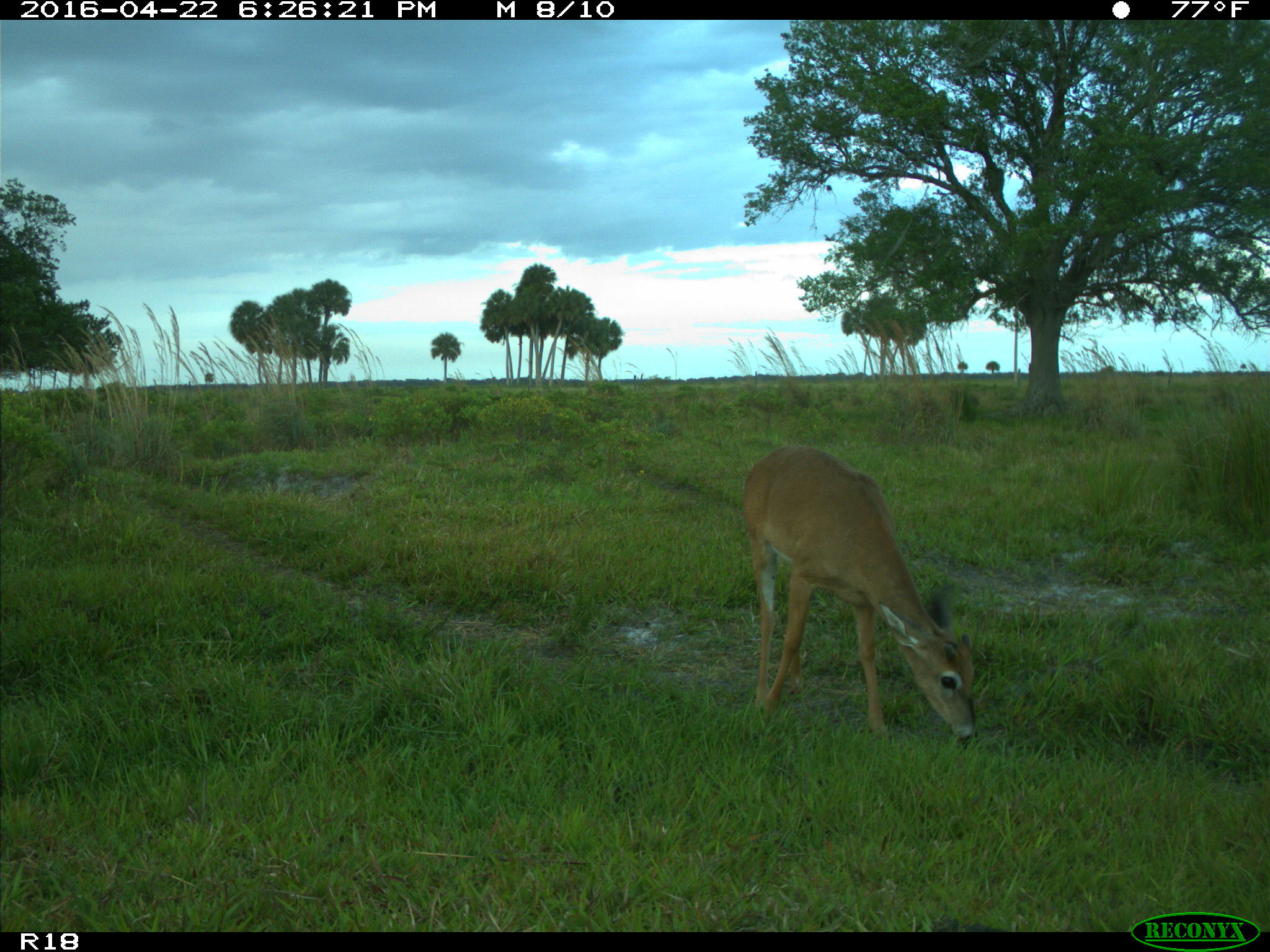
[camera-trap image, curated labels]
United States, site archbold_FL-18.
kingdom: Animalia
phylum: Chordata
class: Mammalia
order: Artiodactyla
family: Bovidae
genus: Bos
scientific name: Bos taurus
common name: domestic cow